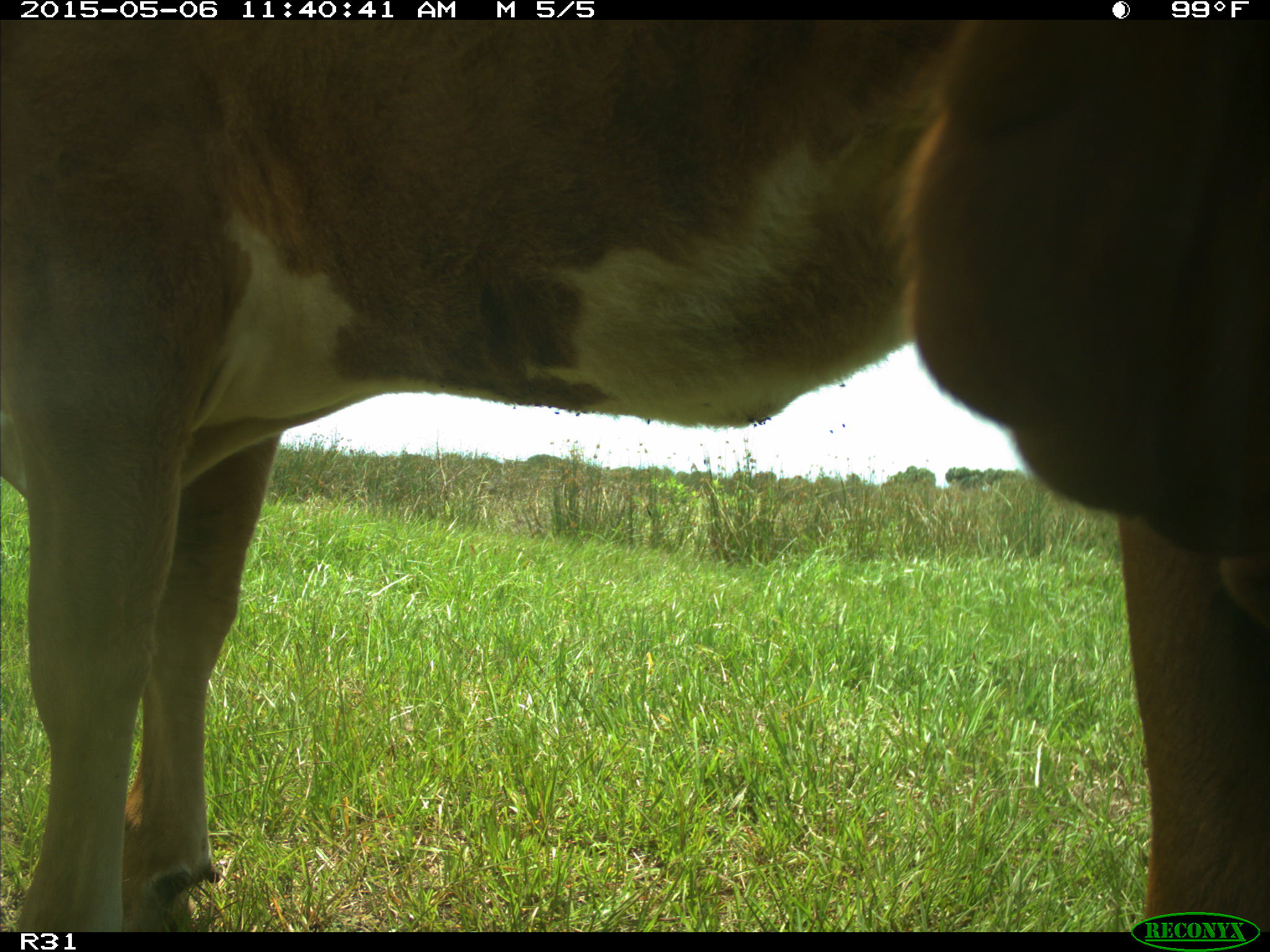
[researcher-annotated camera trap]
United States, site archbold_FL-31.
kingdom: Animalia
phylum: Chordata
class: Mammalia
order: Artiodactyla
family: Bovidae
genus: Bos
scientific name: Bos taurus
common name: domestic cow